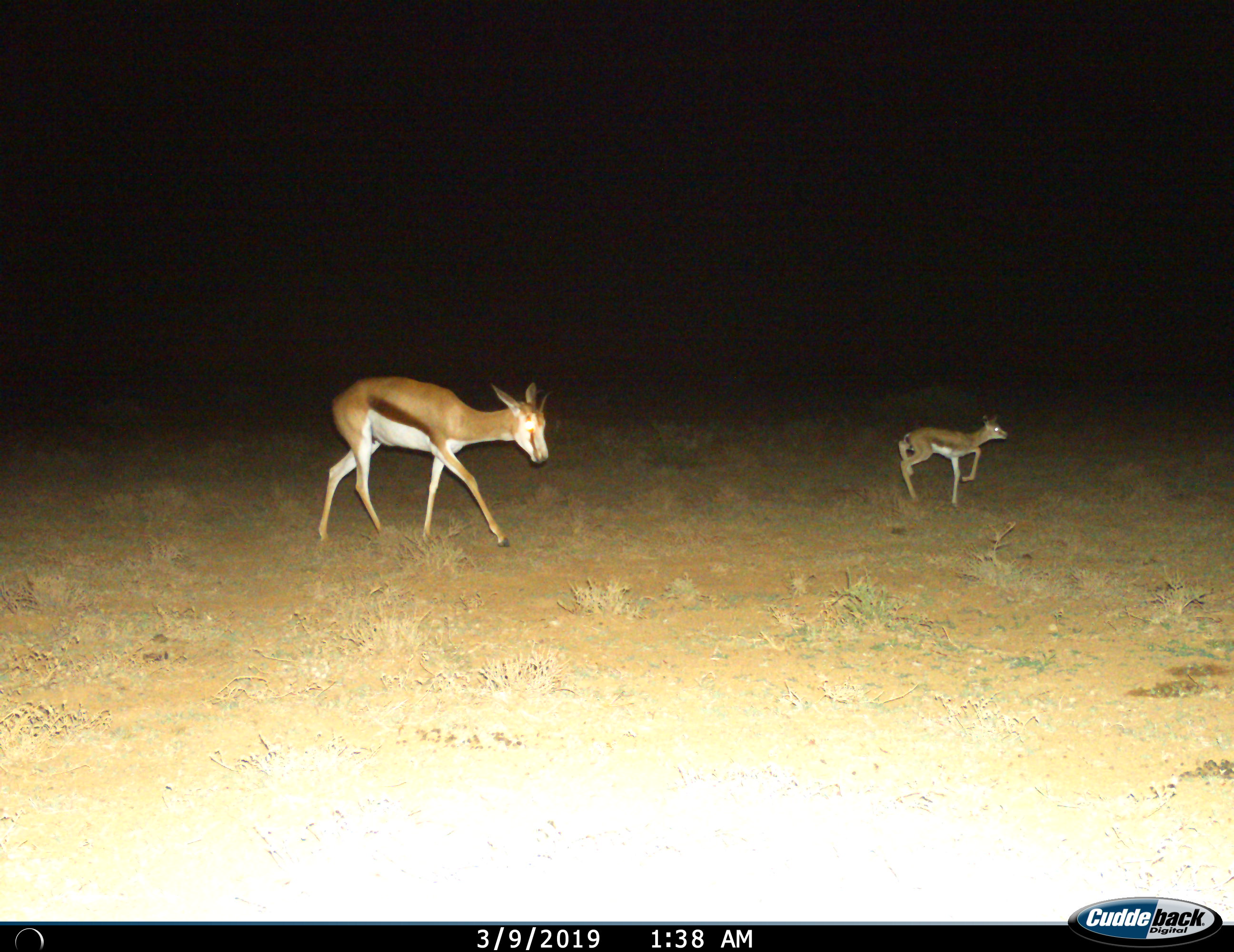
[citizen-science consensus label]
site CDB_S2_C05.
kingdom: Animalia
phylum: Chordata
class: Mammalia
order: Artiodactyla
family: Bovidae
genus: Antidorcas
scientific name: Antidorcas marsupialis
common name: springbok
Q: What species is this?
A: Springbok (Antidorcas marsupialis).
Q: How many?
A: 2.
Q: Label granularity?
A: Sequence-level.